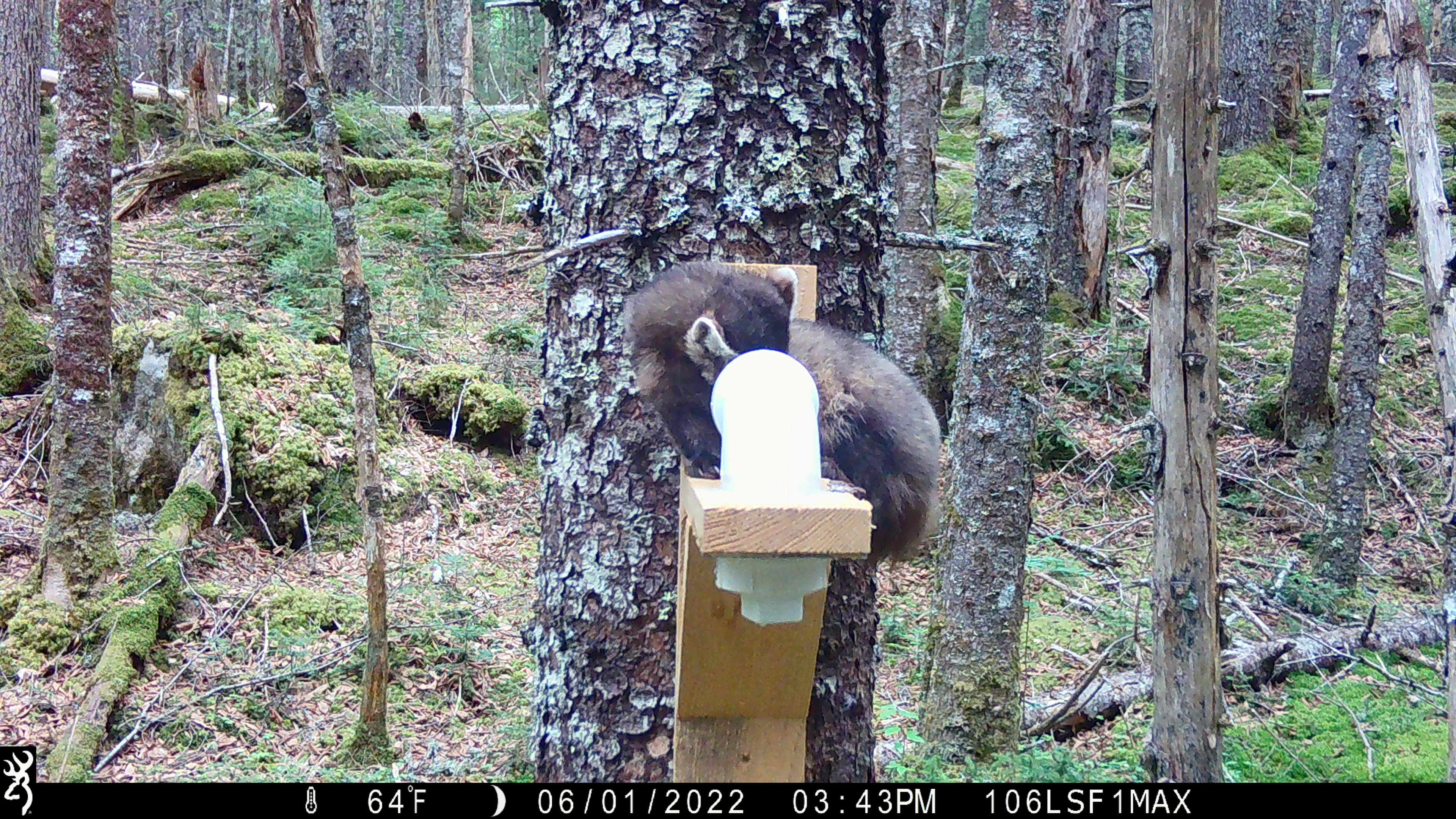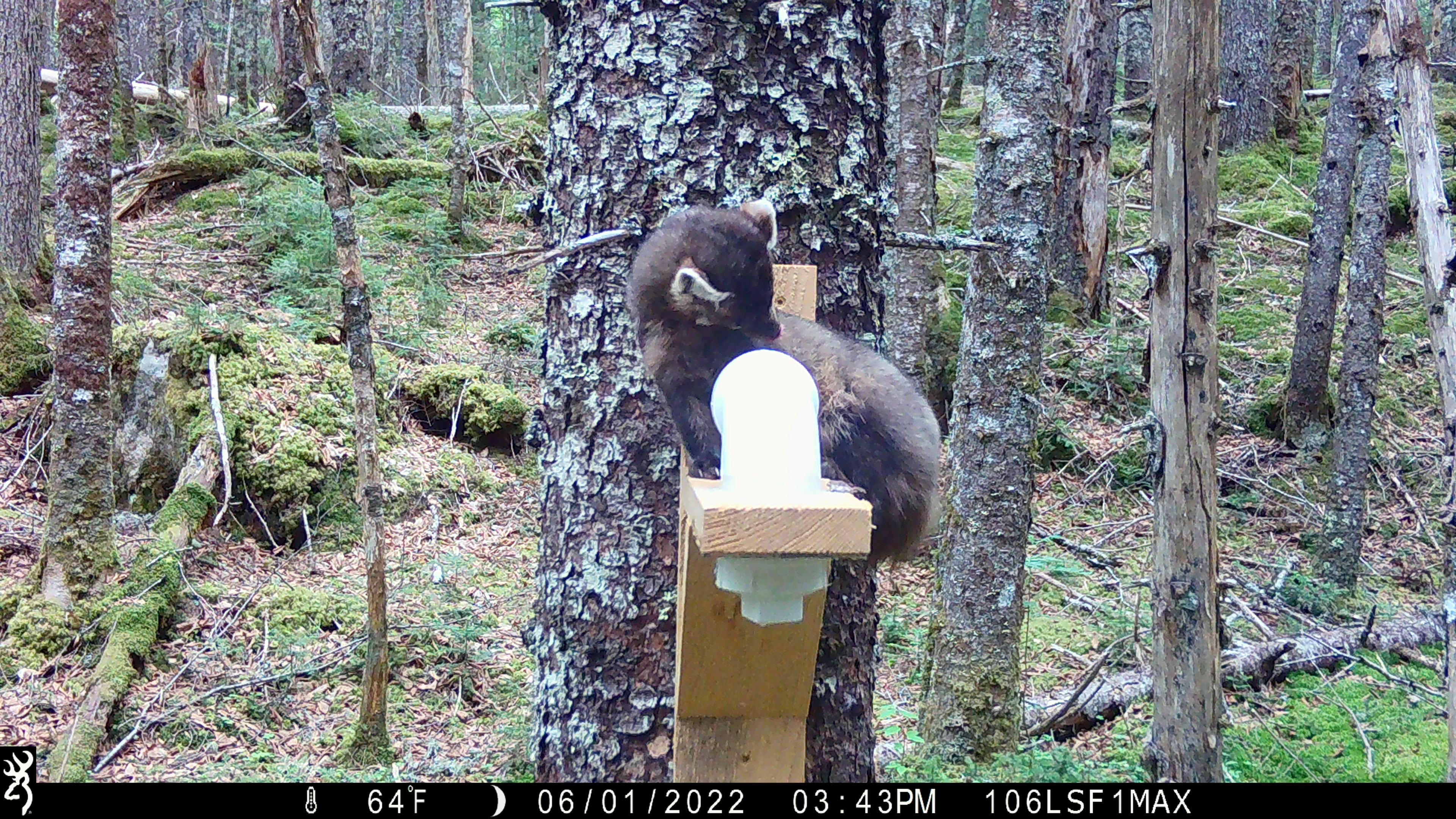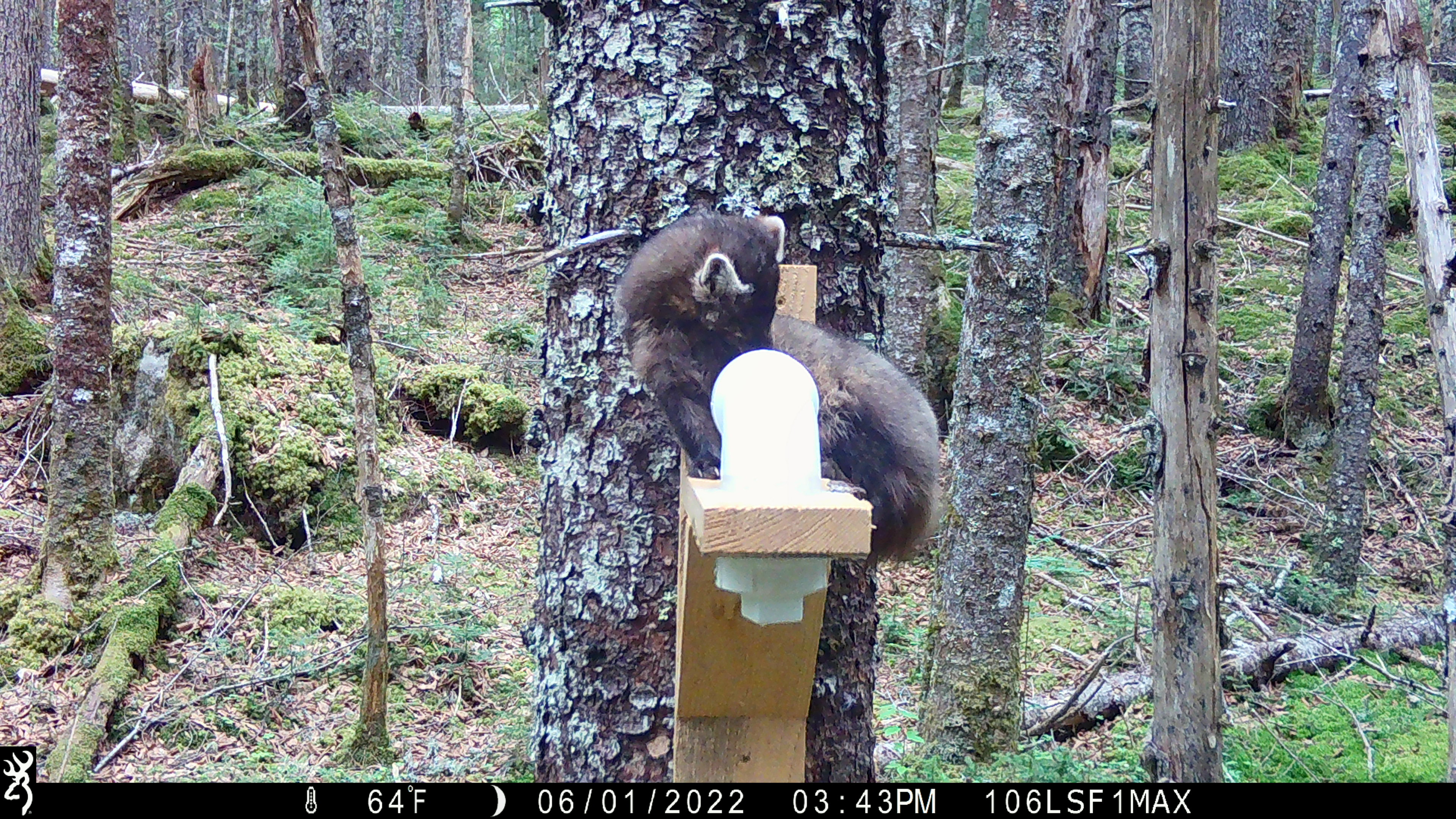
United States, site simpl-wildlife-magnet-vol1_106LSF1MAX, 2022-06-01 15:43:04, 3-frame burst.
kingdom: Animalia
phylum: Chordata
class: Mammalia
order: Carnivora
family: Mustelidae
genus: Martes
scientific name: Martes americana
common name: american marten